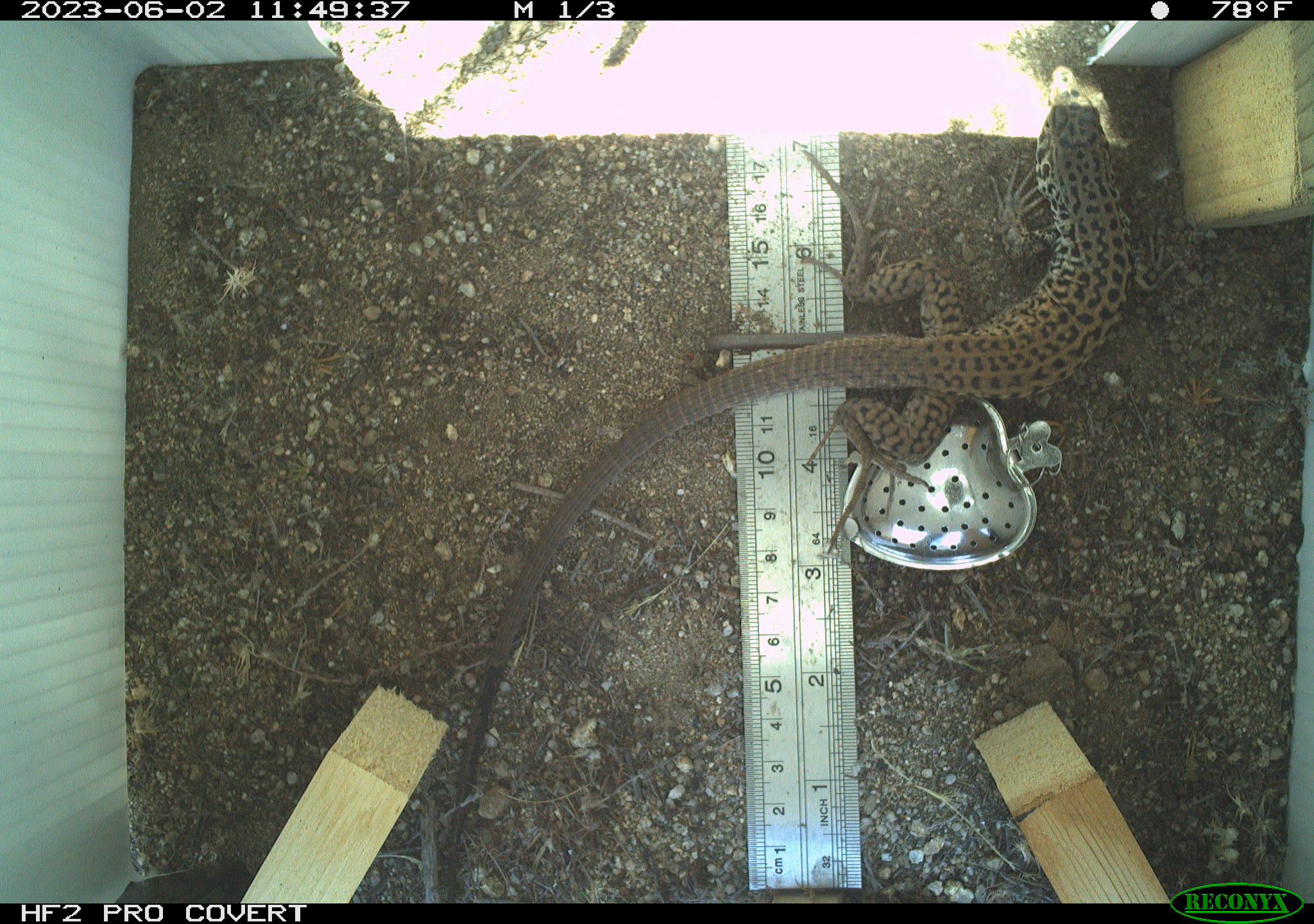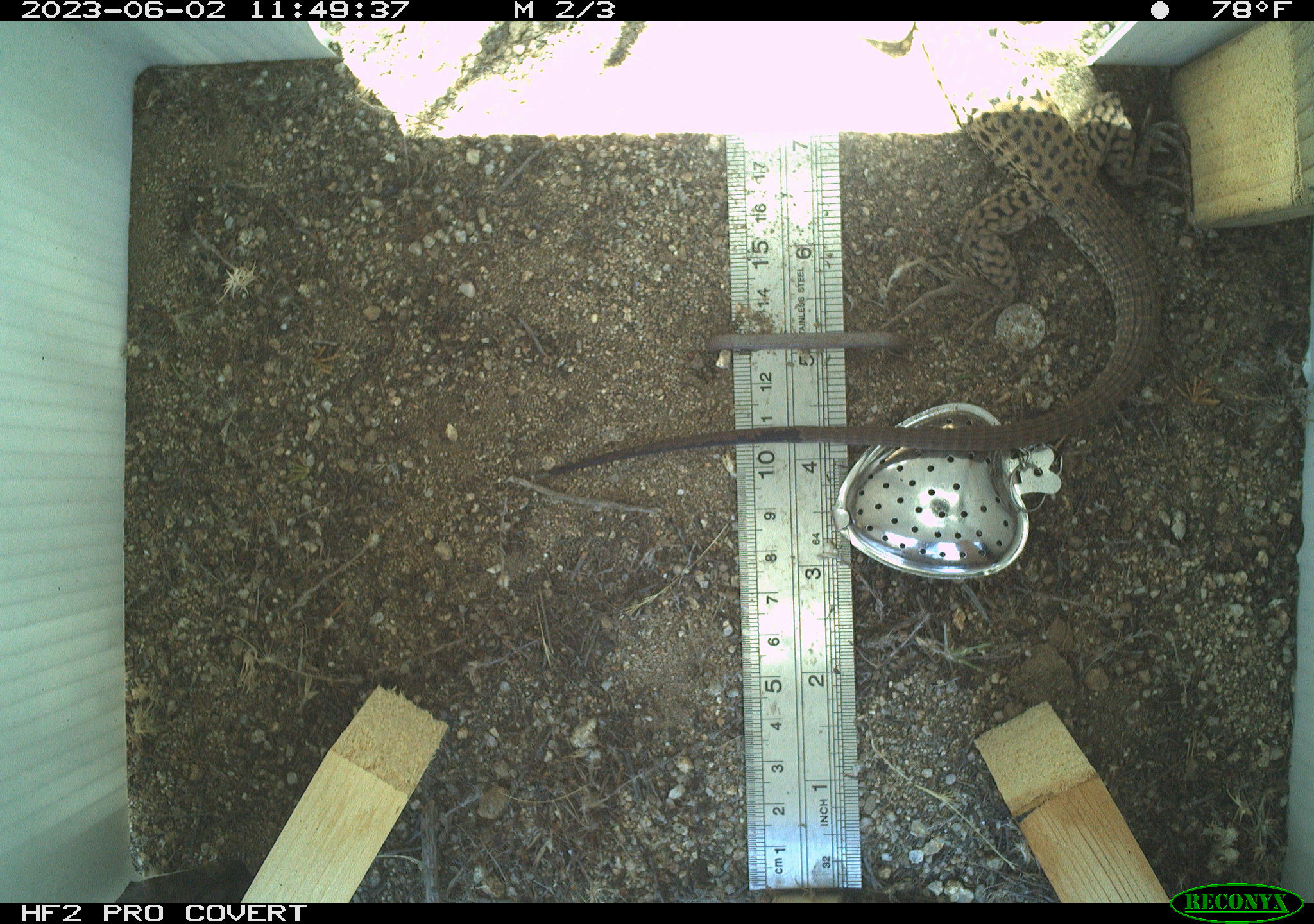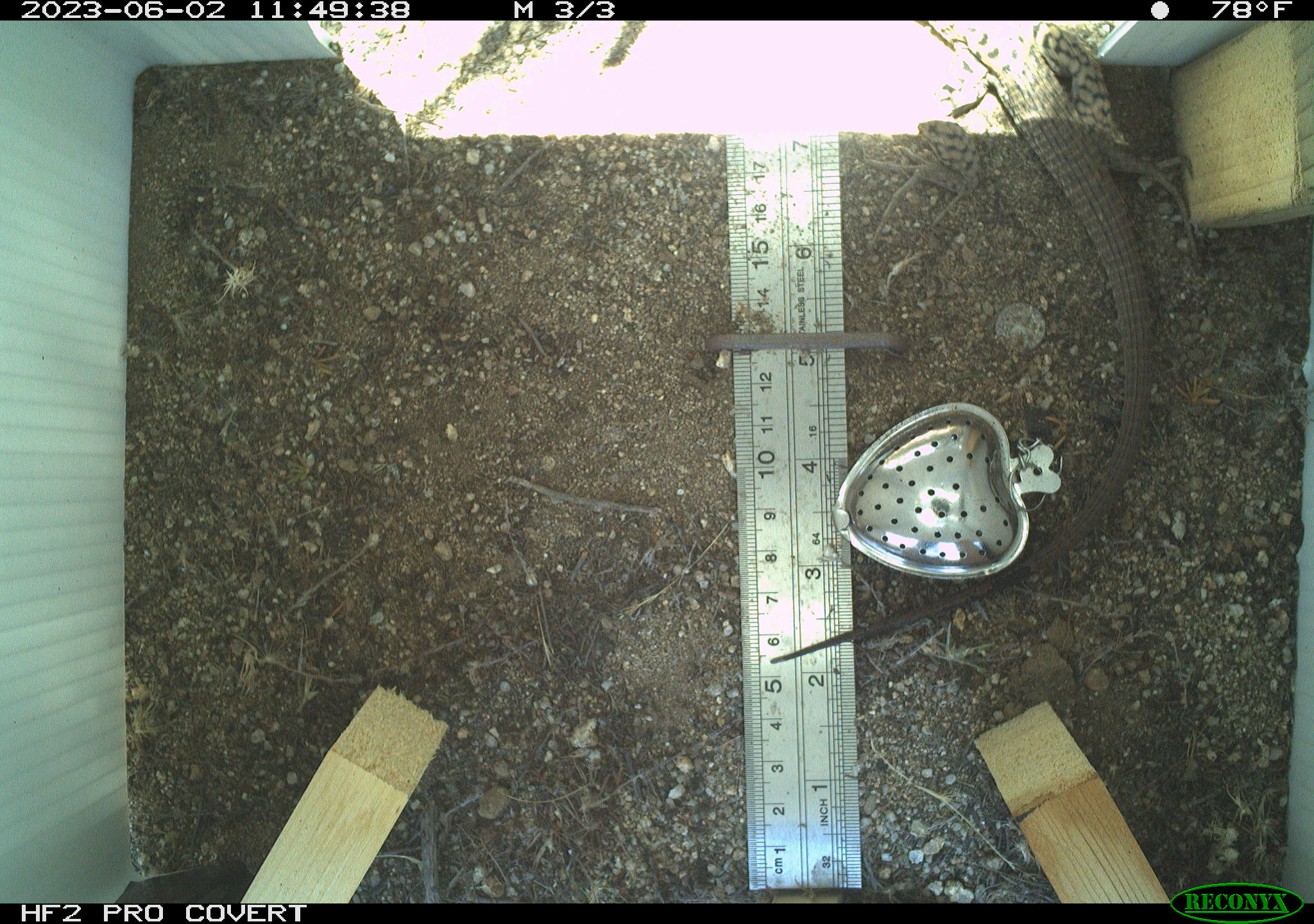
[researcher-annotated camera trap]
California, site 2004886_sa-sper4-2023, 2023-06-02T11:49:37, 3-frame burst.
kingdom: Animalia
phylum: Chordata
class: Reptilia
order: Squamata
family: Teiidae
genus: Aspidoscelis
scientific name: Aspidoscelis tigris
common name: western whiptail